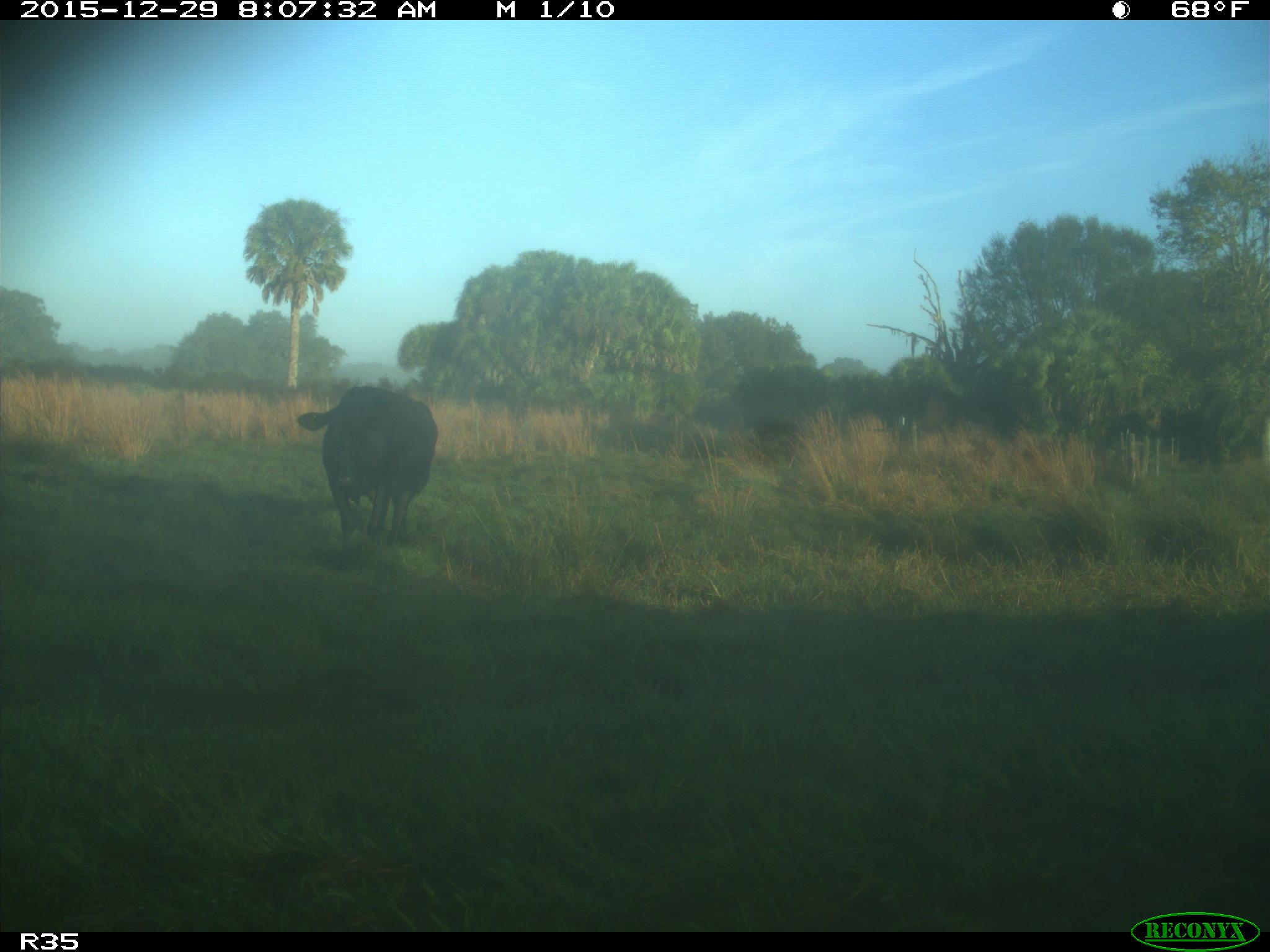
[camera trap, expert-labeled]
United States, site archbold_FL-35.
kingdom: Animalia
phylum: Chordata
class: Mammalia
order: Artiodactyla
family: Bovidae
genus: Bos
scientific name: Bos taurus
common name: domestic cow